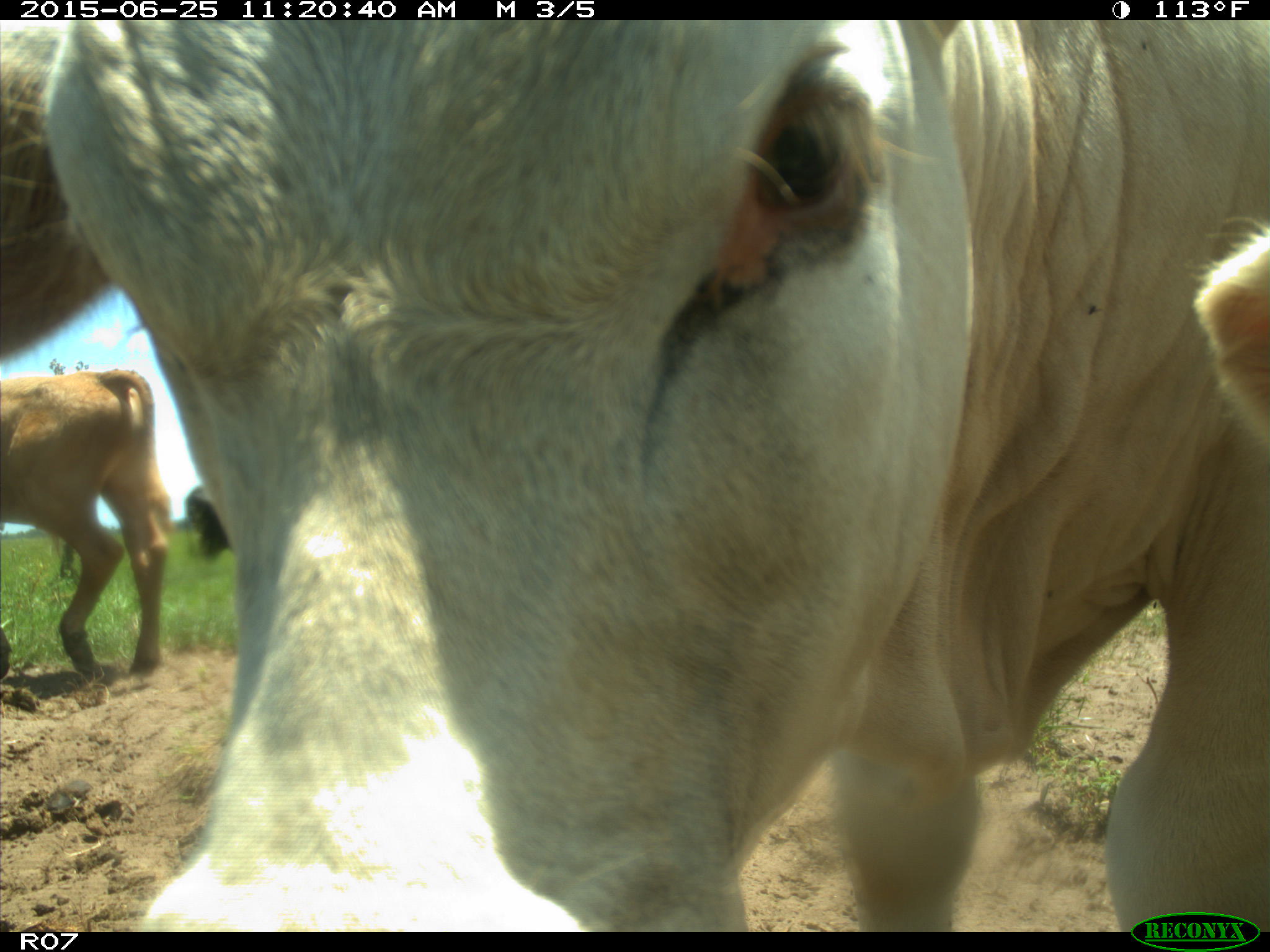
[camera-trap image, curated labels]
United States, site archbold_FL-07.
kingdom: Animalia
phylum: Chordata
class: Mammalia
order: Artiodactyla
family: Bovidae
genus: Bos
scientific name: Bos taurus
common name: domestic cow